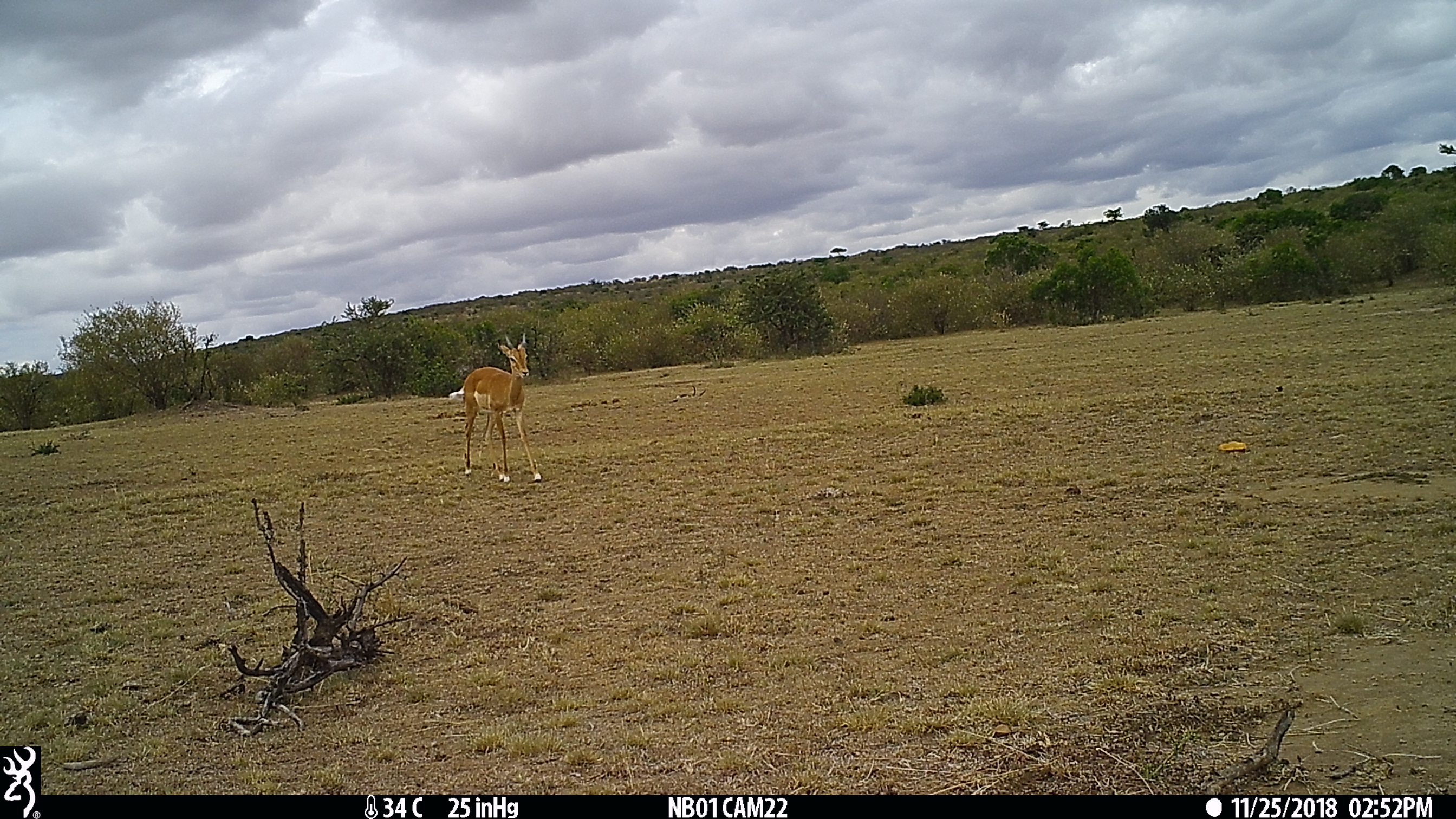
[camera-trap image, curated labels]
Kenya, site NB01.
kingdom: Animalia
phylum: Chordata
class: Mammalia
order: Artiodactyla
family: Bovidae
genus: Aepyceros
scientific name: Aepyceros melampus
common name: impala